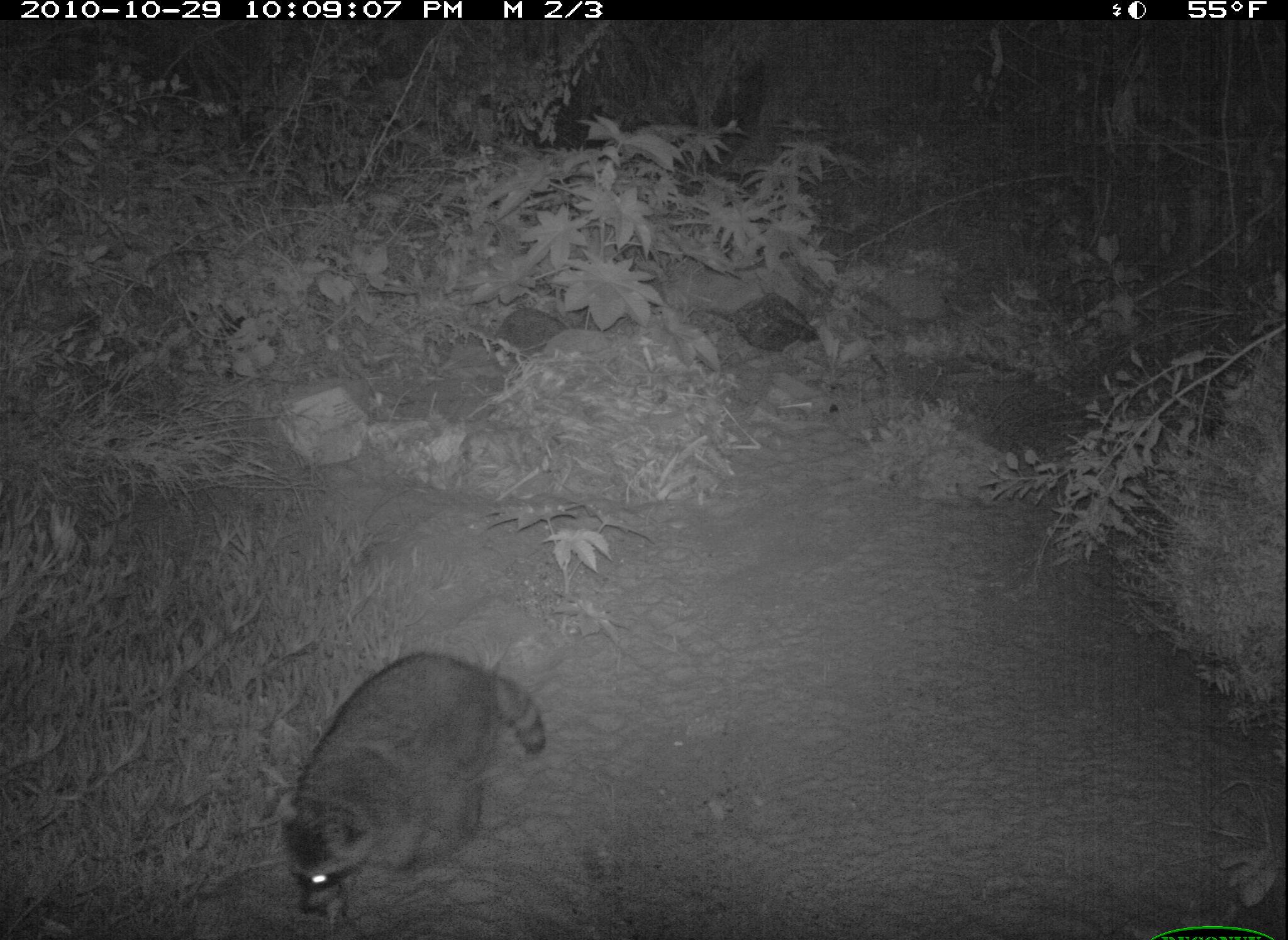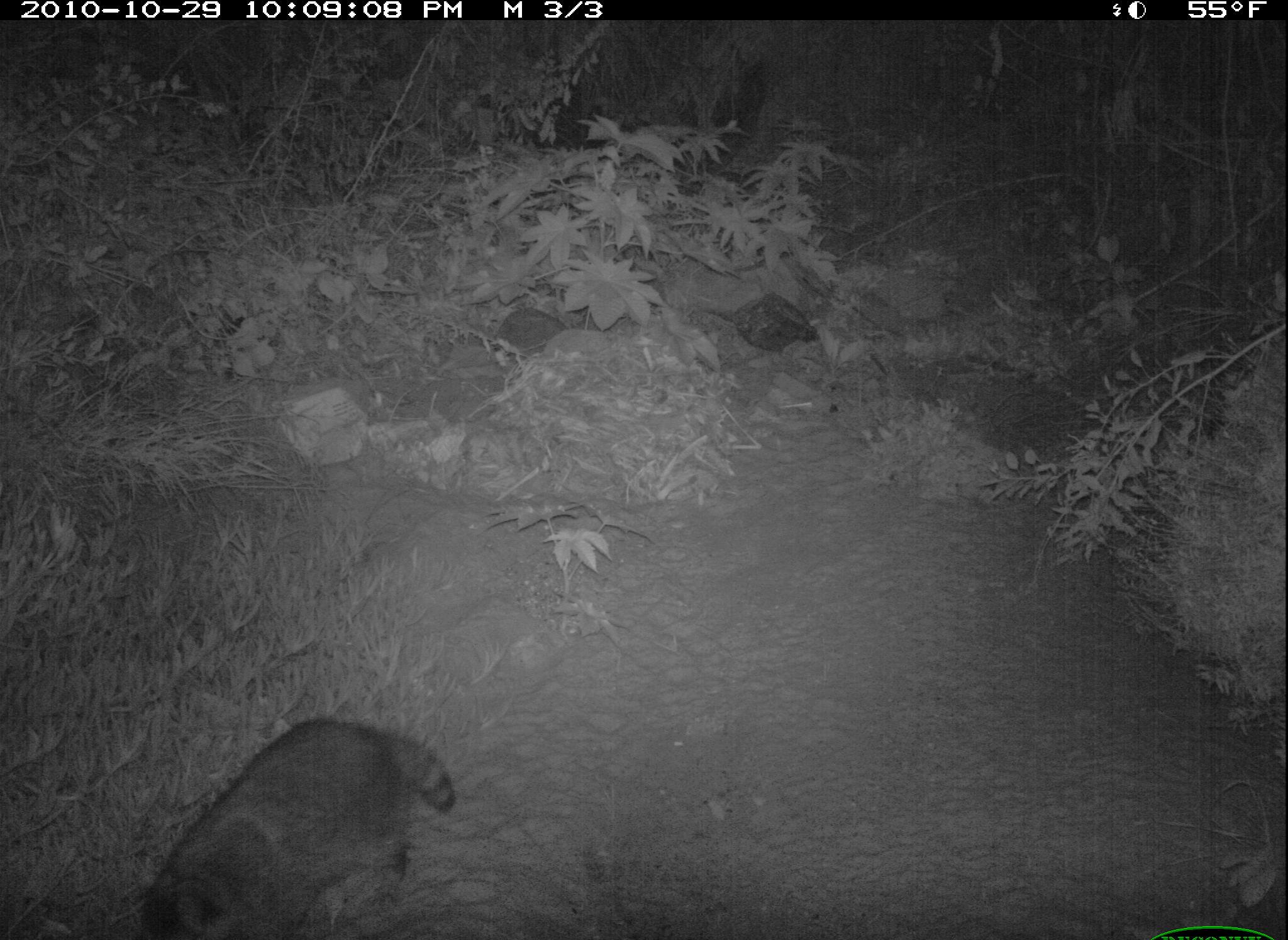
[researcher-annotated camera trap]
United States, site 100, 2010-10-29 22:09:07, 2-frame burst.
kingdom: Animalia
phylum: Chordata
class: Mammalia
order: Carnivora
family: Procyonidae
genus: Procyon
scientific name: Procyon lotor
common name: raccoon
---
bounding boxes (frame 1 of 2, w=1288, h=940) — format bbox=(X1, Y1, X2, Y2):
raccoon: bbox=(277, 649, 552, 928)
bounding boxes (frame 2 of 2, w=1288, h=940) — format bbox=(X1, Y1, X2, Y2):
raccoon: bbox=(130, 693, 472, 940)